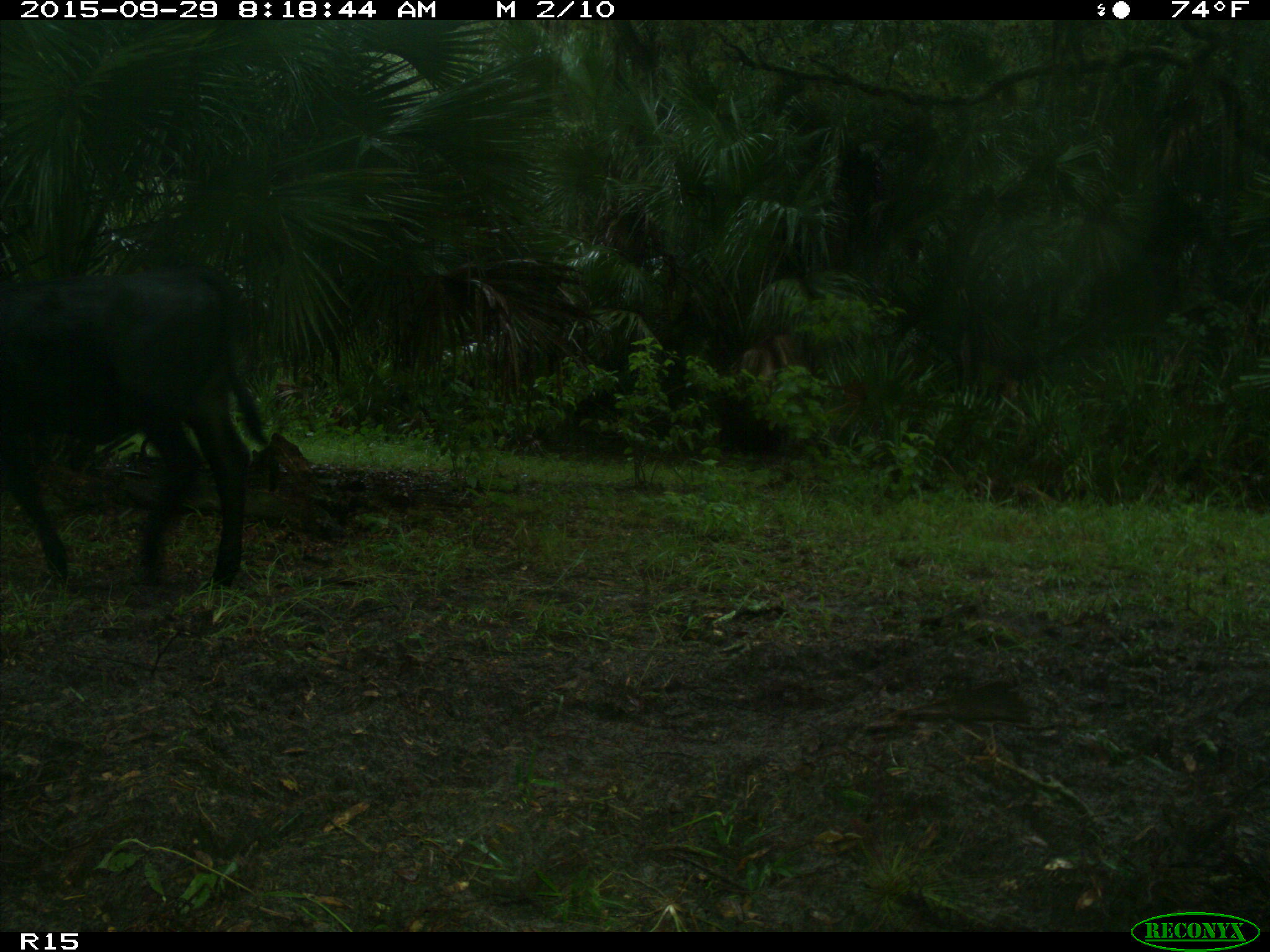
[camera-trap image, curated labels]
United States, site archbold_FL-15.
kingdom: Animalia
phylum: Chordata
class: Mammalia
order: Artiodactyla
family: Bovidae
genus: Bos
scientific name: Bos taurus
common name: domestic cow